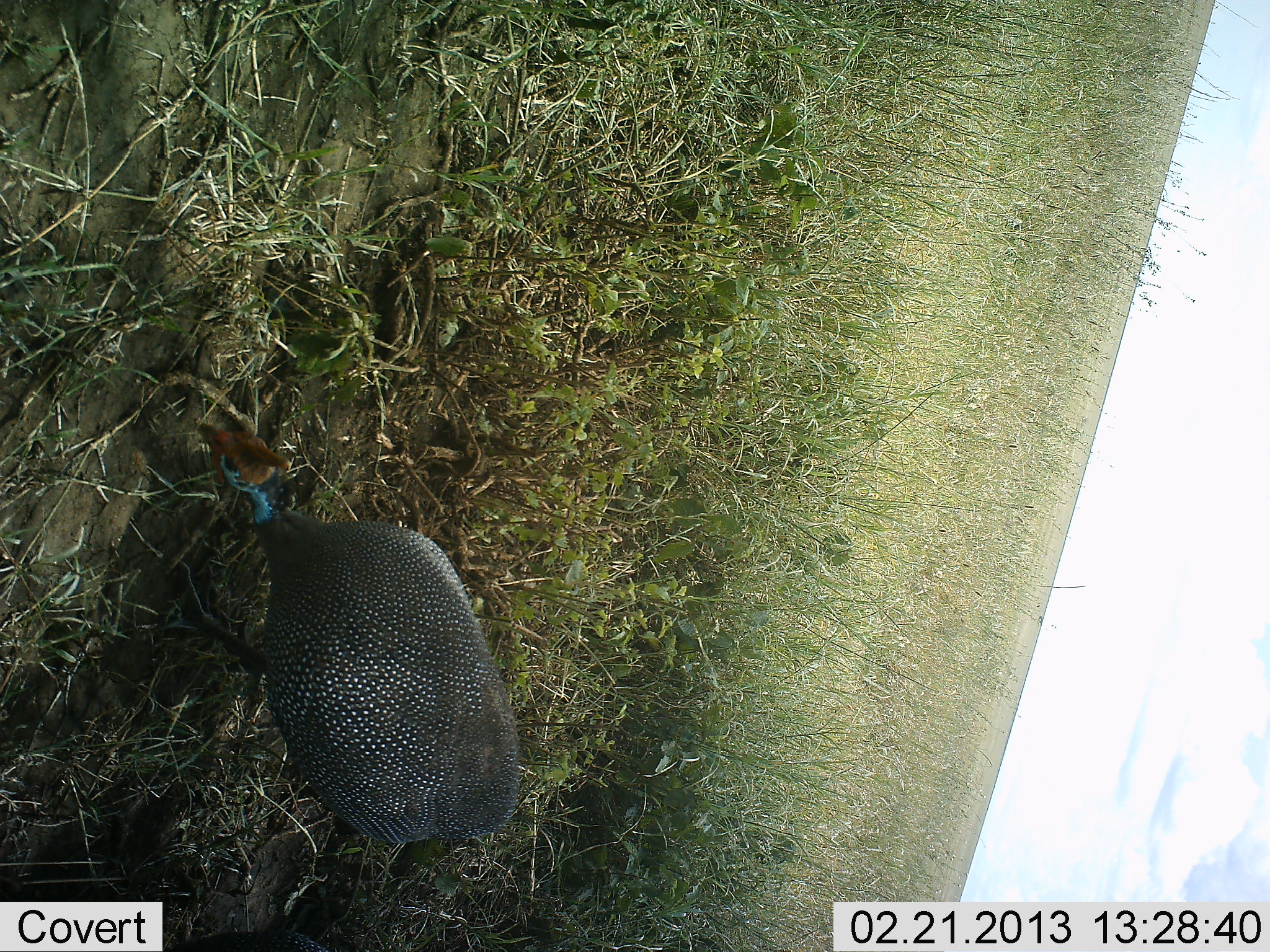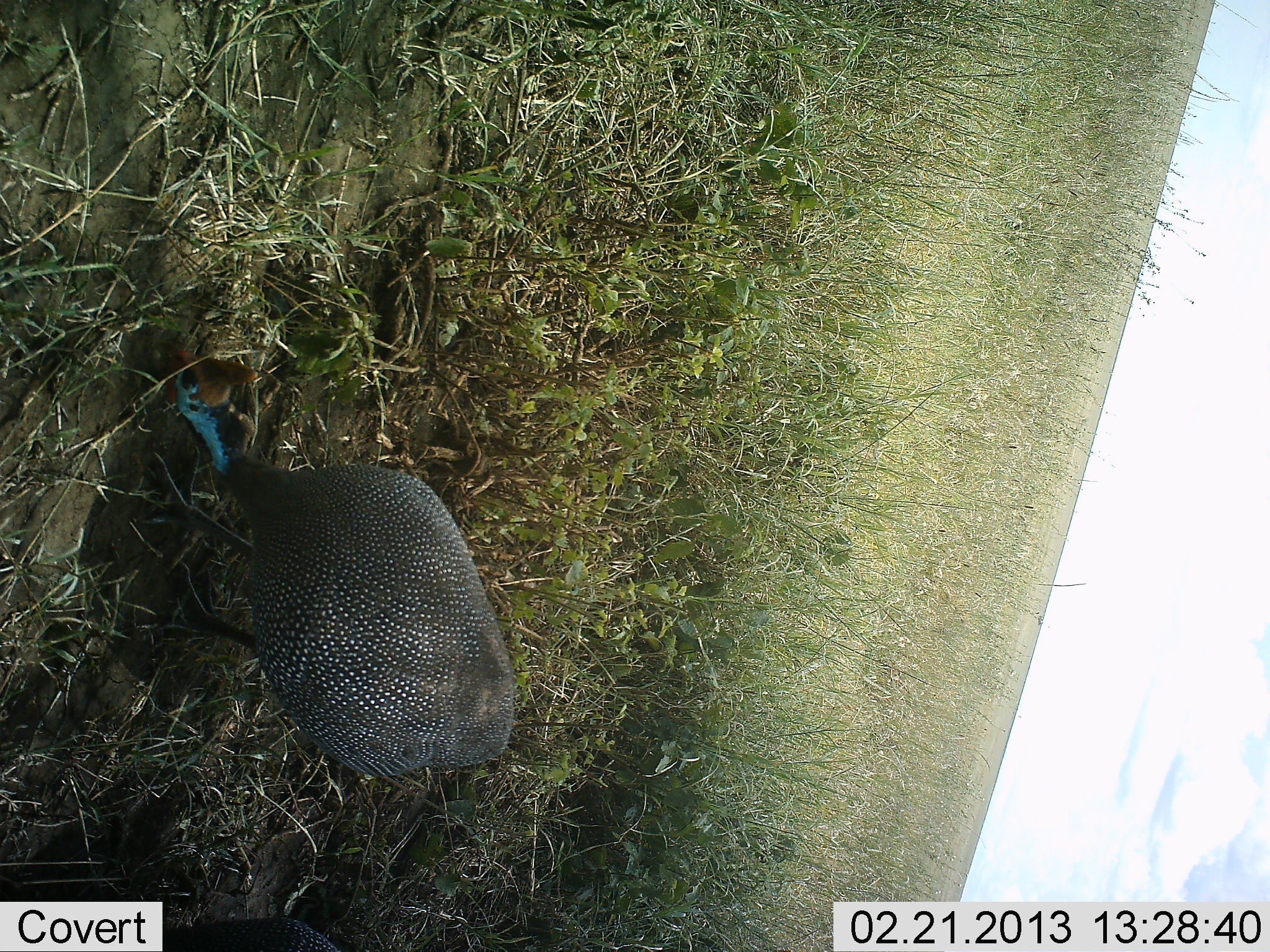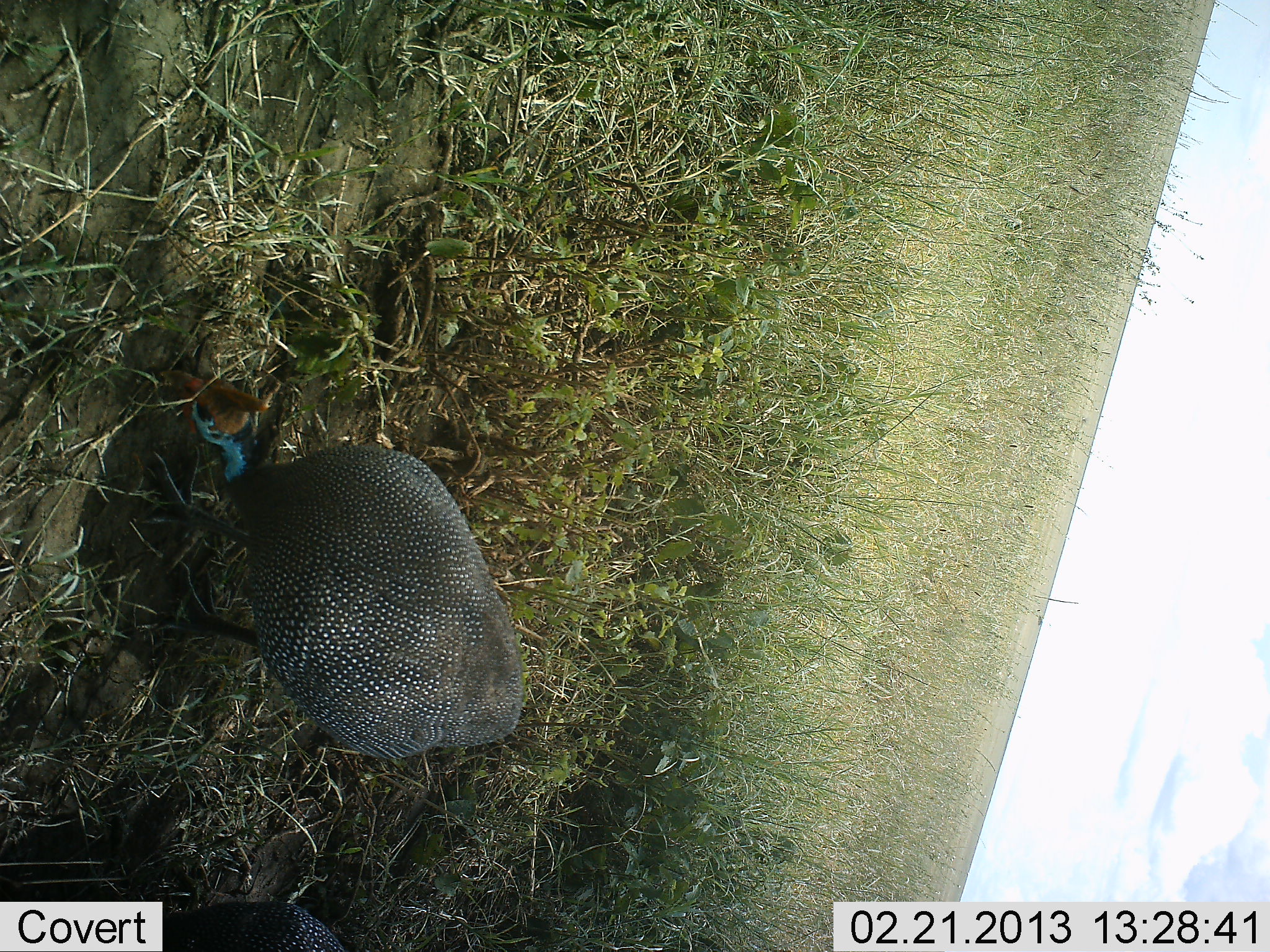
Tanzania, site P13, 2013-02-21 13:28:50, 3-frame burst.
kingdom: Animalia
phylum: Chordata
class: Aves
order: Galliformes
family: Numididae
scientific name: Numididae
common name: guinea fowl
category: guineafowl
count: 1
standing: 16%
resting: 0%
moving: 3%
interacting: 0%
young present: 0%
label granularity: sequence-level